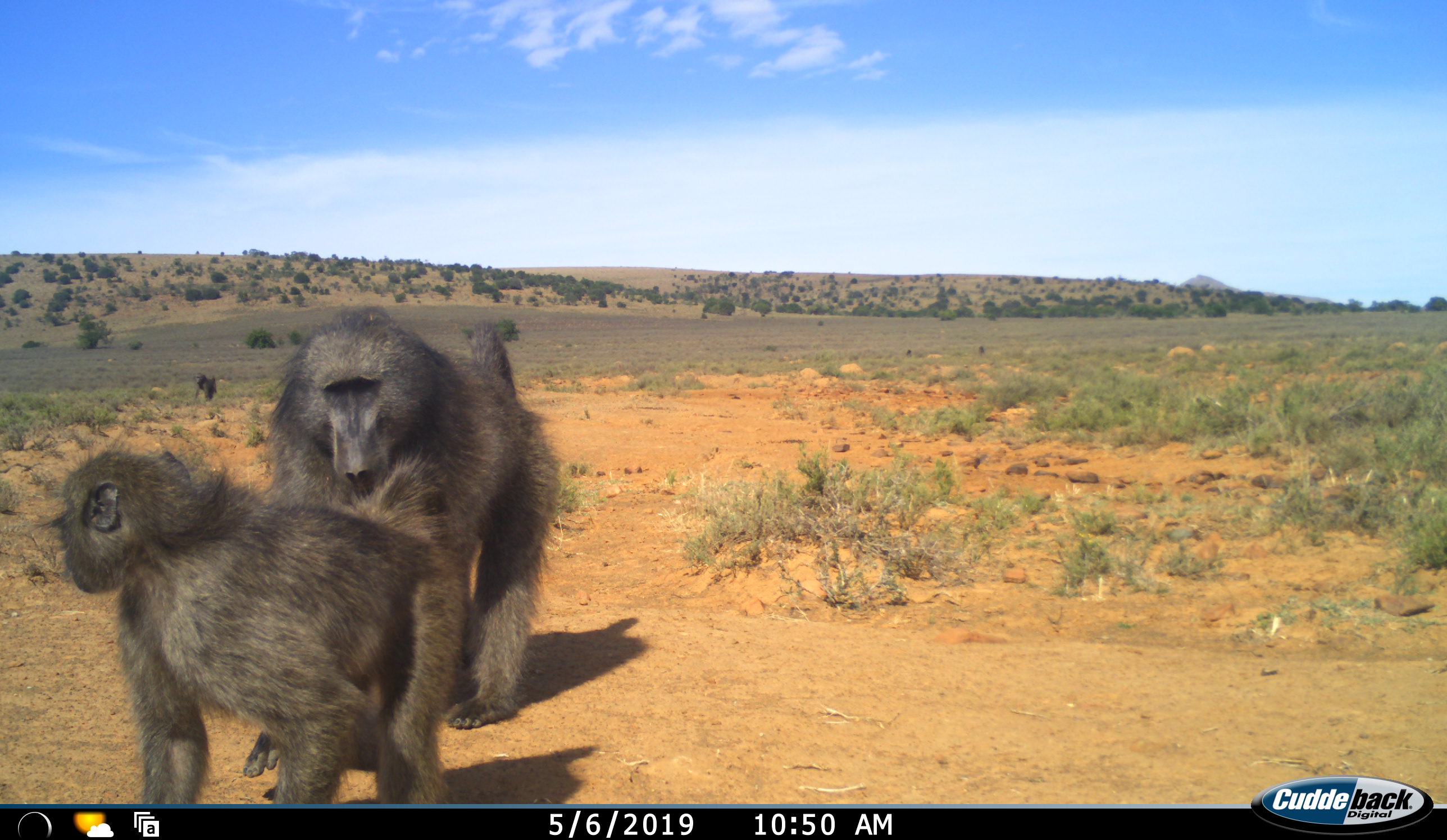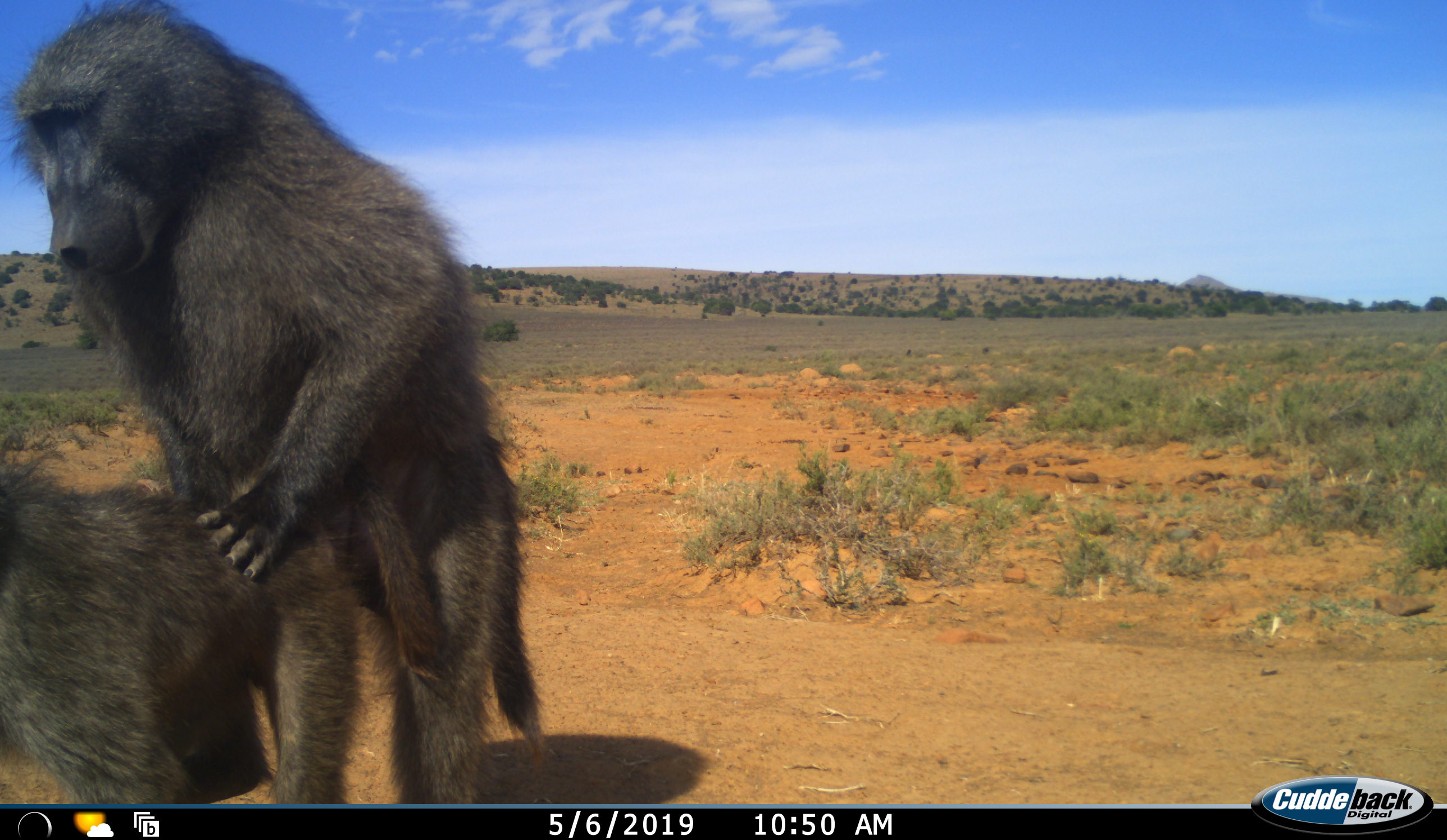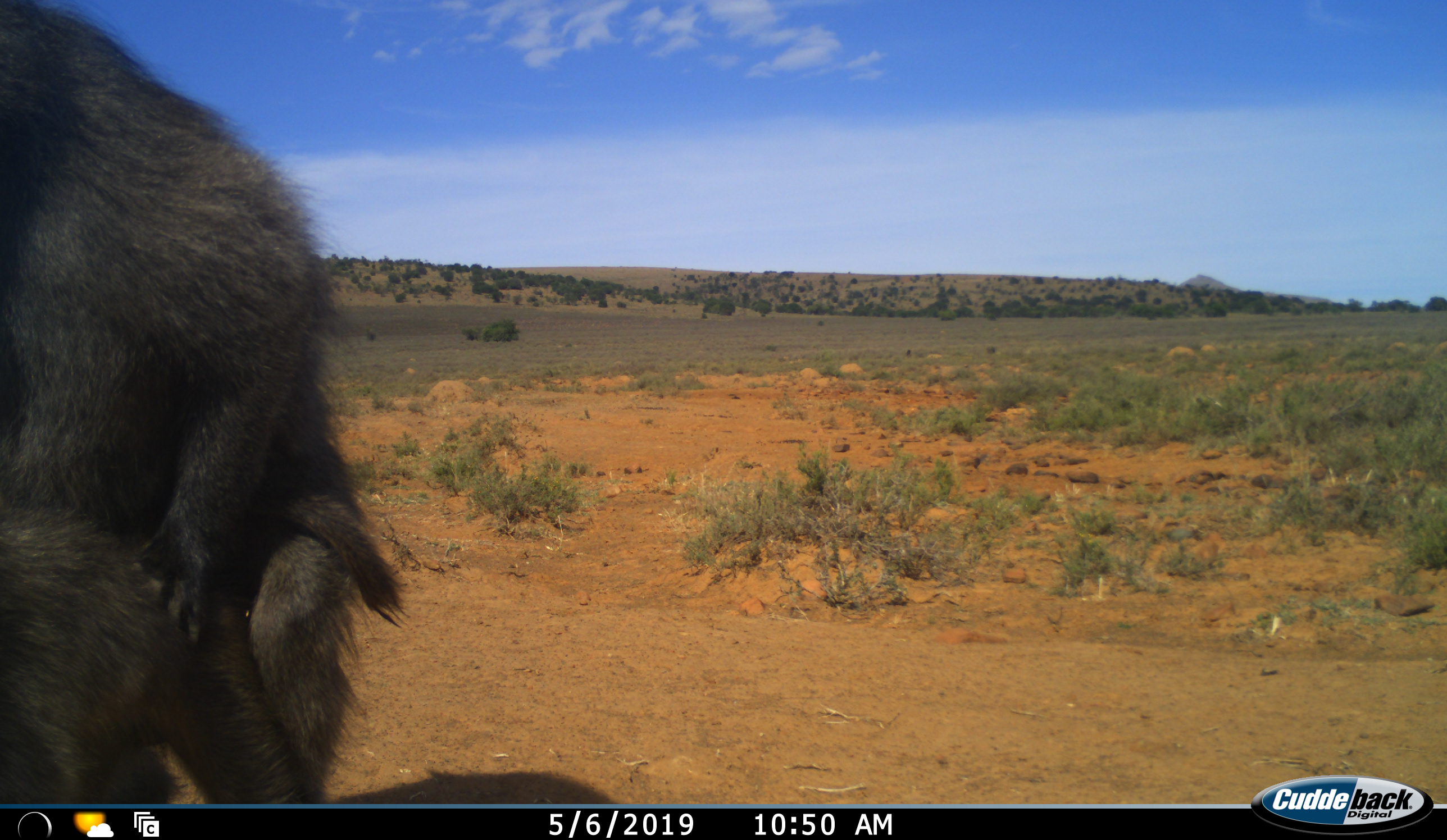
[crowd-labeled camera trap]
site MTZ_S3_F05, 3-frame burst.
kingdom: Animalia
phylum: Chordata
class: Mammalia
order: Primates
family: Cercopithecidae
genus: Papio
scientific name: Papio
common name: baboon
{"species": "baboon (Papio)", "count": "2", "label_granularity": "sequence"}